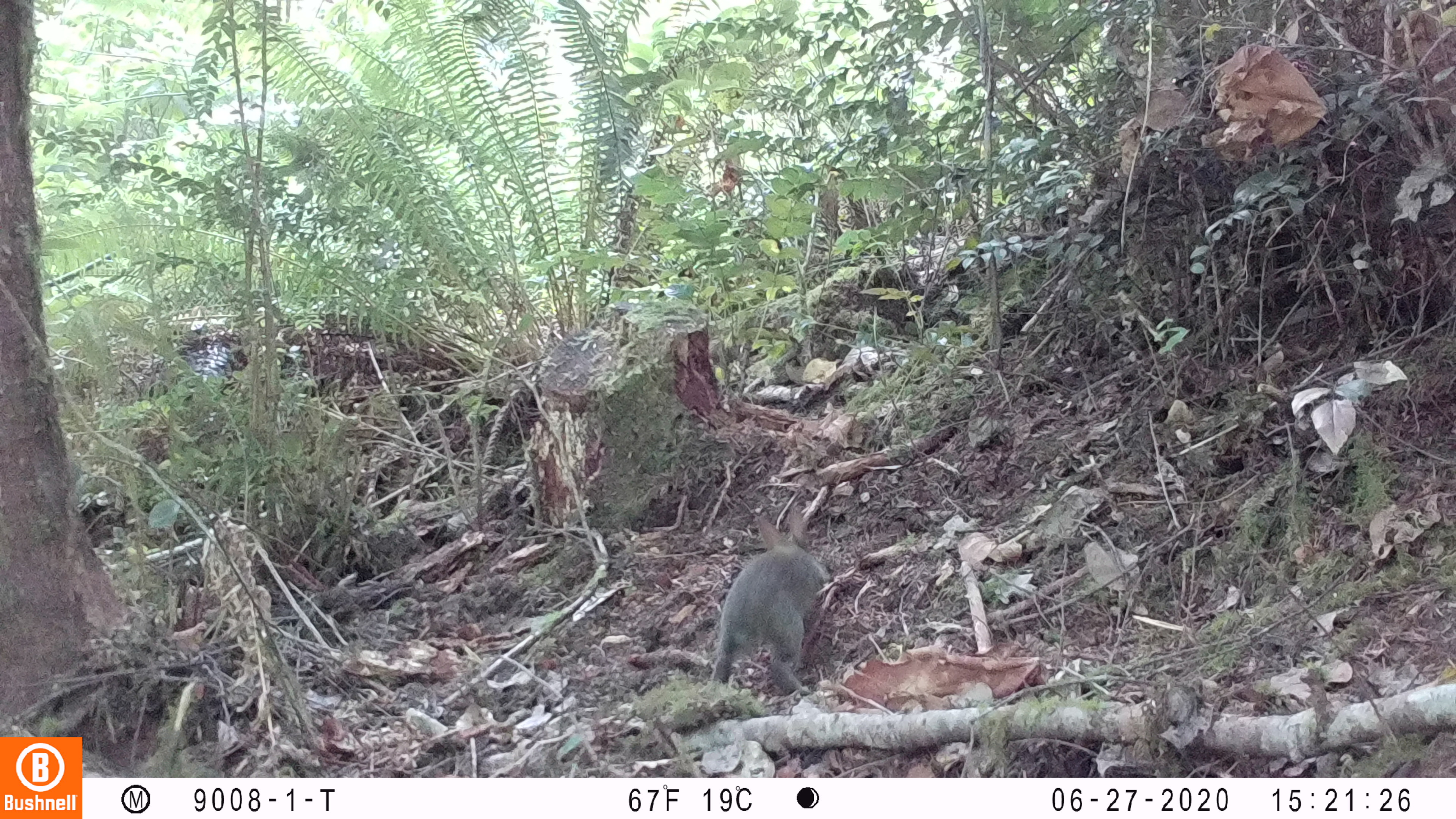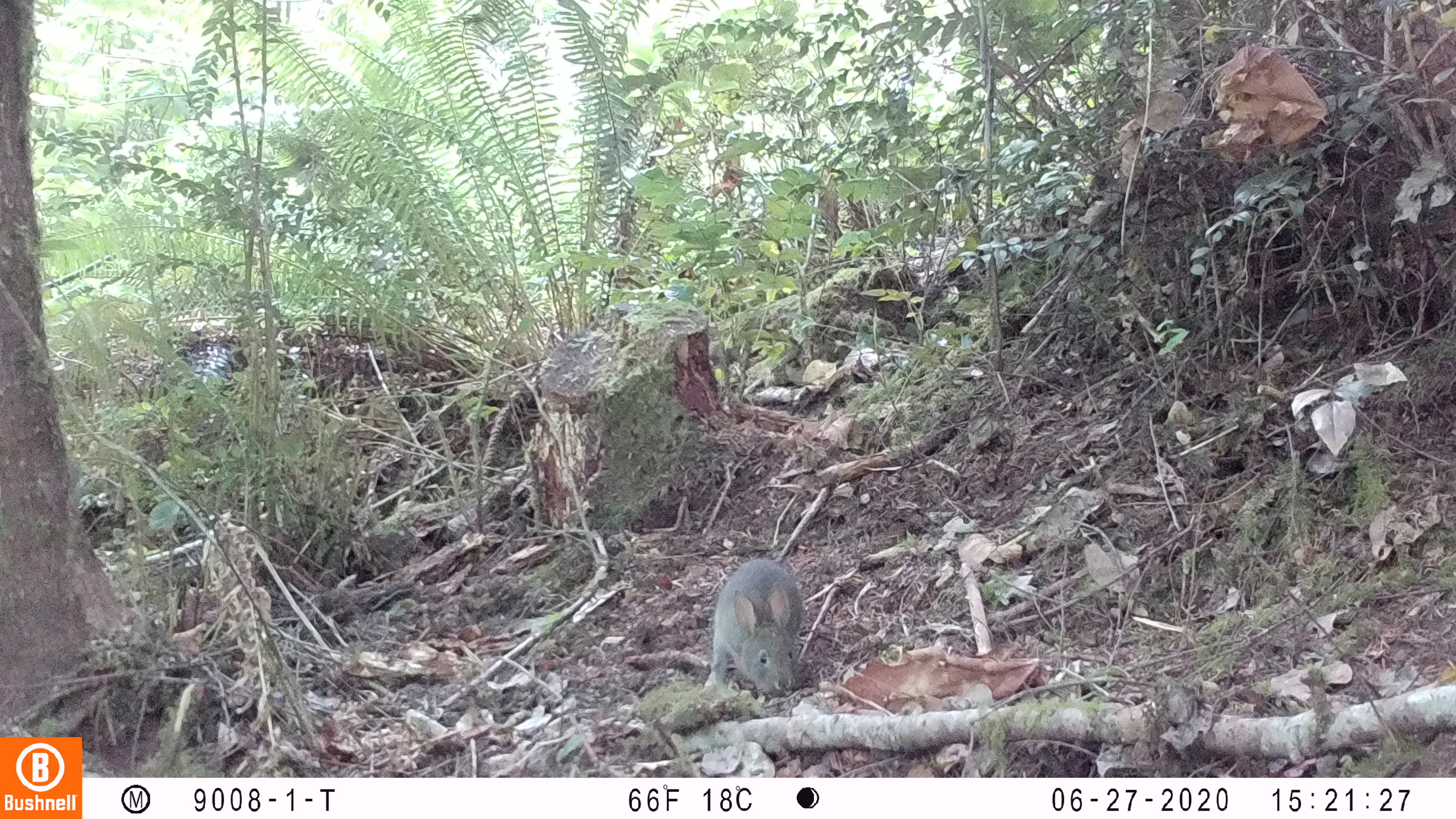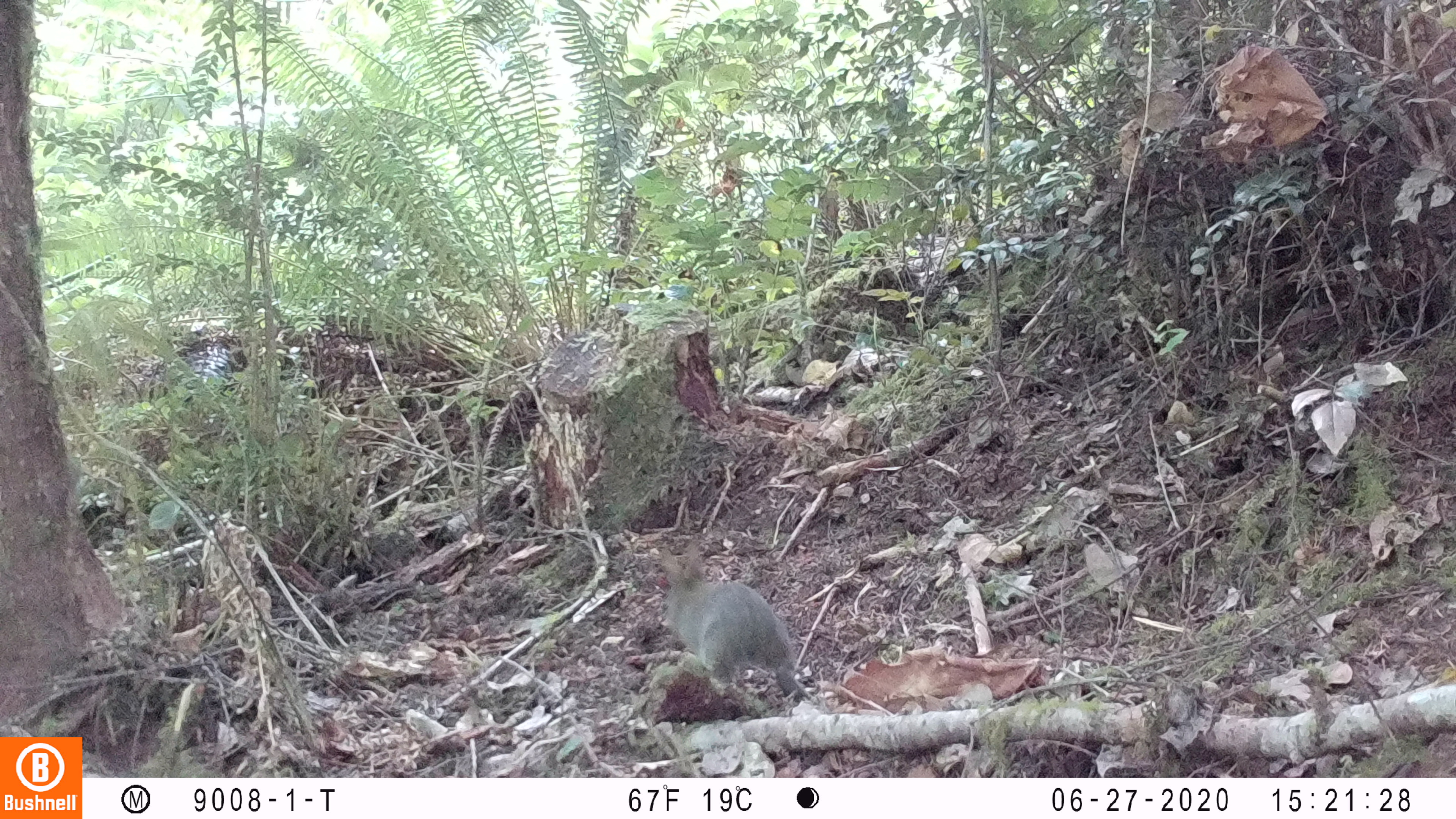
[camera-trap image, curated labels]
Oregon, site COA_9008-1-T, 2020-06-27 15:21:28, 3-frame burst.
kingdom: Animalia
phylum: Chordata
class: Mammalia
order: Lagomorpha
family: Leporidae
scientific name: Leporidae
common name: hares and rabbits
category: leporidae family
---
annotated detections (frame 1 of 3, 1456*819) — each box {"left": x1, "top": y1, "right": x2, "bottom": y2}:
leporidae family: {"left": 705, "top": 498, "right": 827, "bottom": 688}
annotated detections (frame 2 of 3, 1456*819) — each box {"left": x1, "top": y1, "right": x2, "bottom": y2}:
leporidae family: {"left": 701, "top": 555, "right": 805, "bottom": 702}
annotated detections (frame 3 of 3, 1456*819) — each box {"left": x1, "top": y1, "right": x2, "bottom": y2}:
leporidae family: {"left": 654, "top": 531, "right": 812, "bottom": 711}